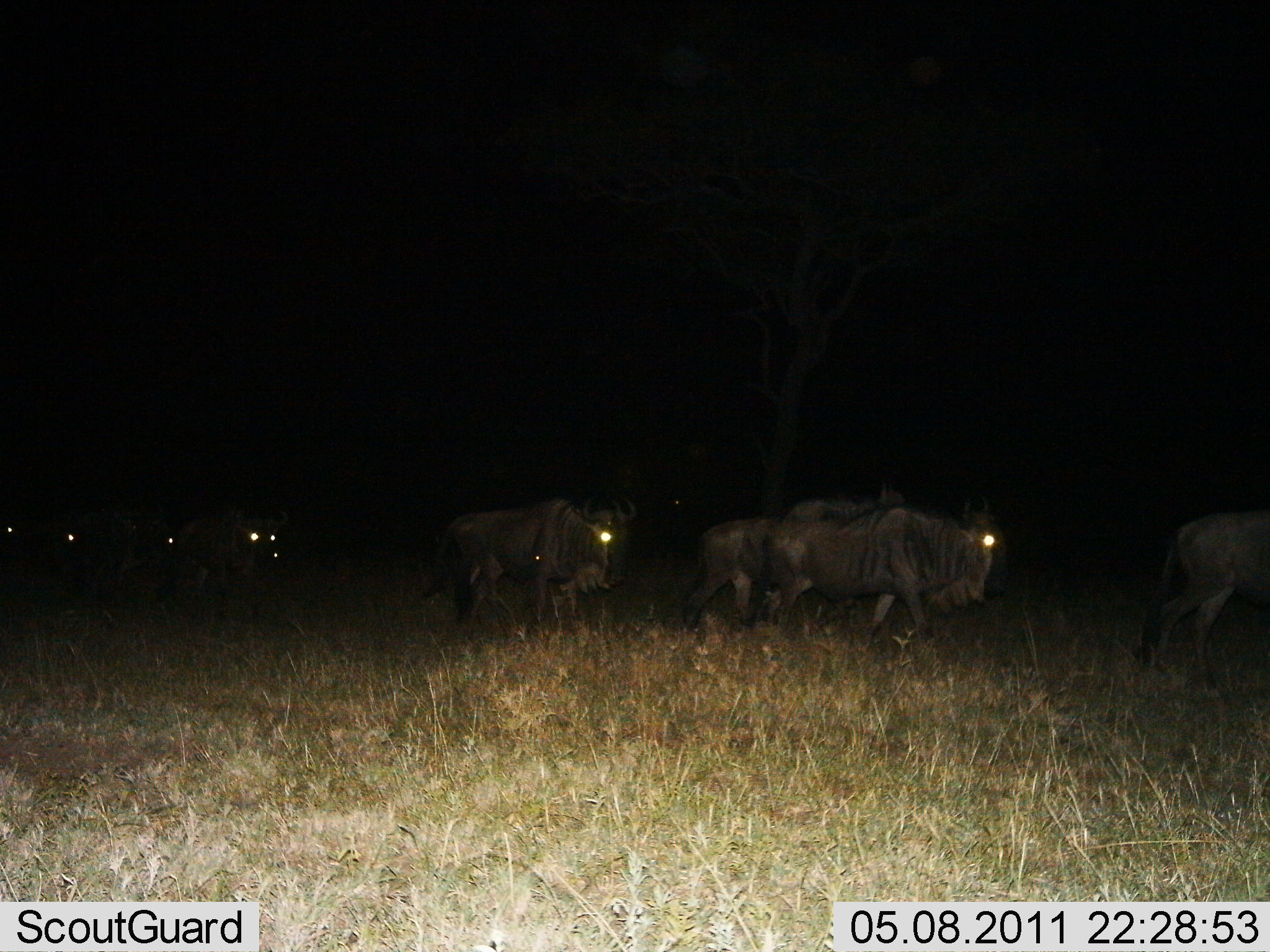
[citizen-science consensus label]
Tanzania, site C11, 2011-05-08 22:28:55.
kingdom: Animalia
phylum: Chordata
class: Mammalia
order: Artiodactyla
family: Bovidae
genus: Connochaetes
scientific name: Connochaetes taurinus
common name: blue wildebeest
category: wildebeest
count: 9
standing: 8%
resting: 0%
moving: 92%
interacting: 8%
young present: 8%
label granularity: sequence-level